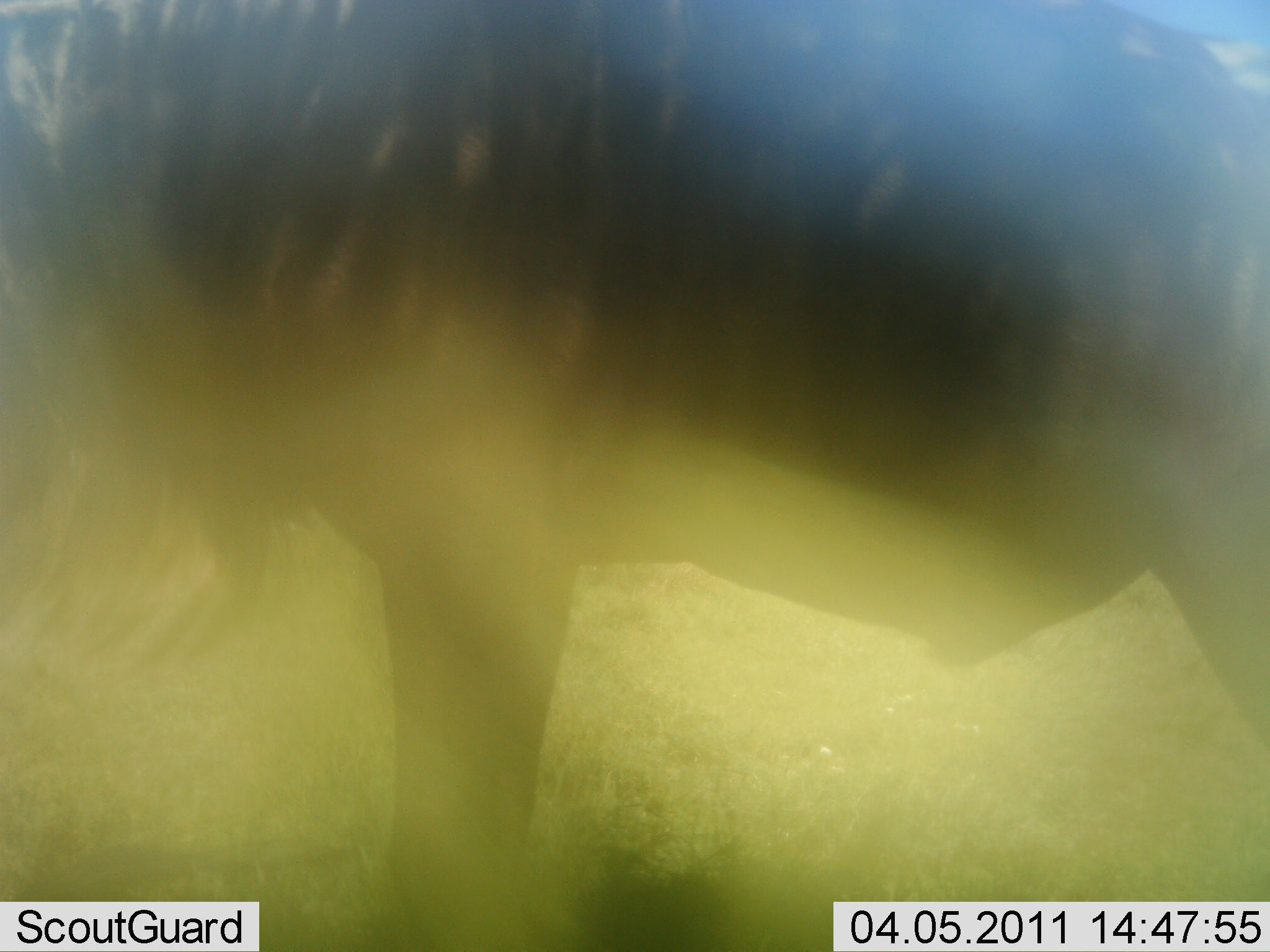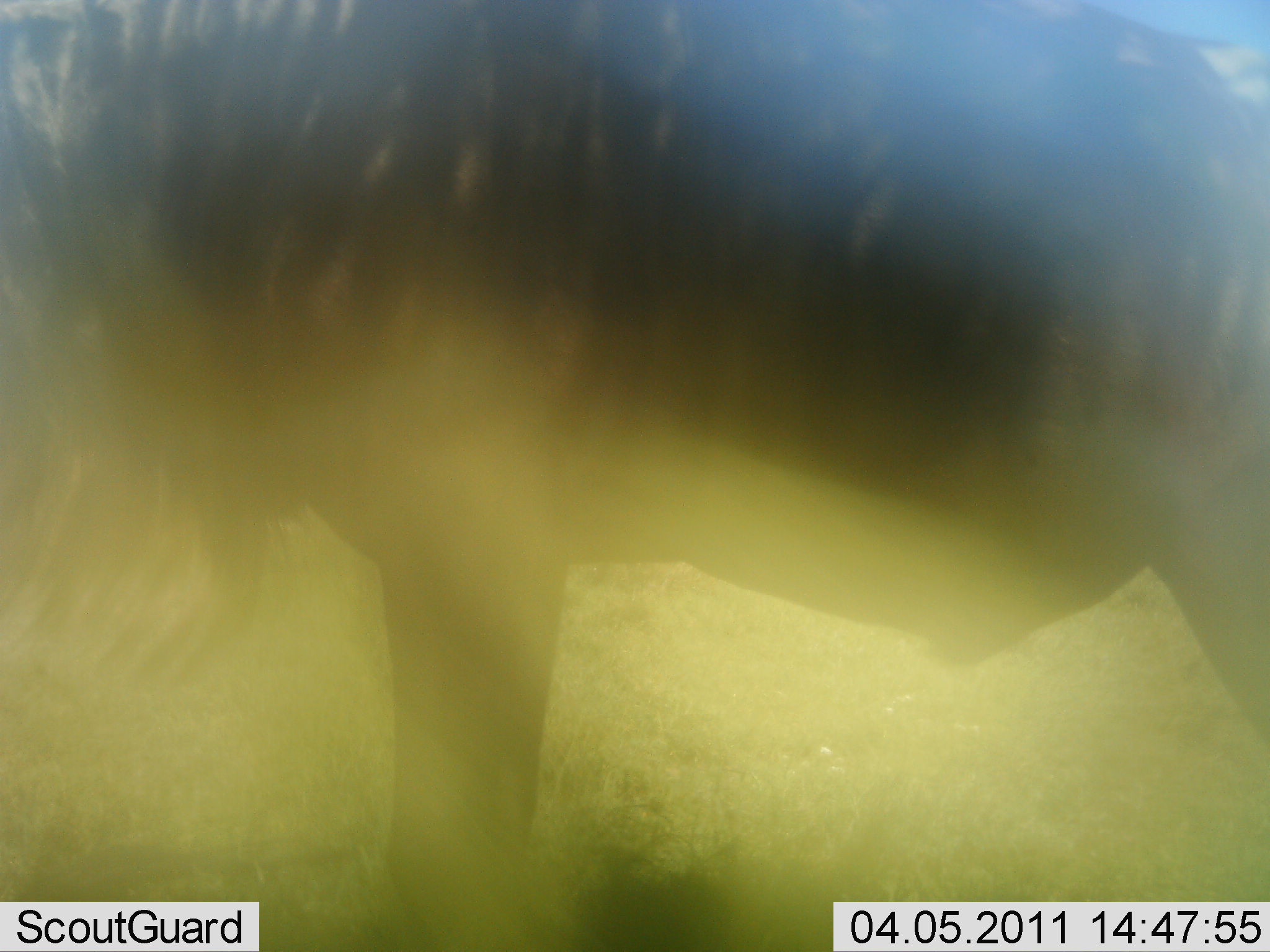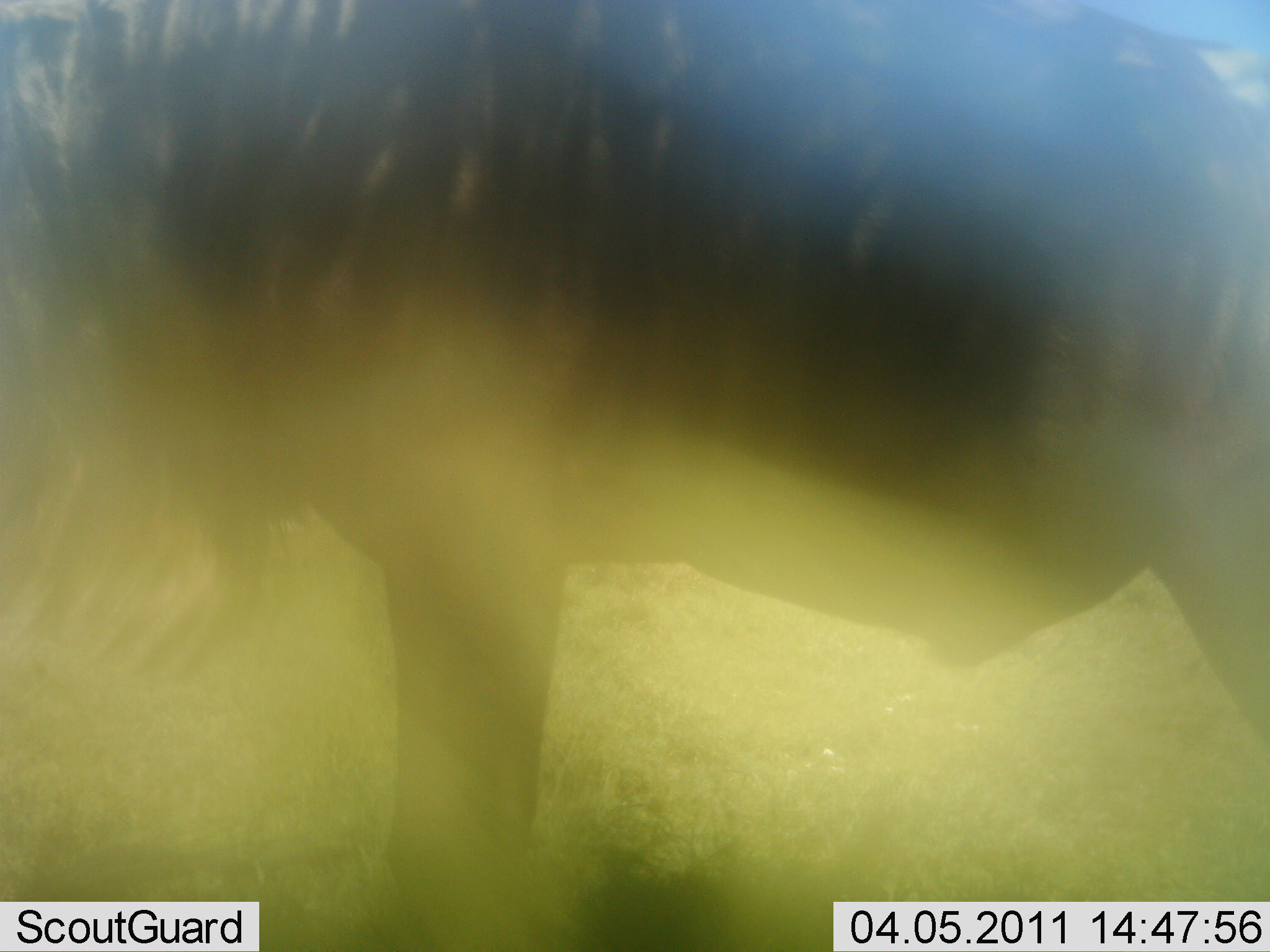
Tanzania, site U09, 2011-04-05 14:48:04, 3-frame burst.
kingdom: Animalia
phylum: Chordata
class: Mammalia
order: Artiodactyla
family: Bovidae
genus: Connochaetes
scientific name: Connochaetes taurinus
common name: blue wildebeest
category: wildebeest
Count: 1.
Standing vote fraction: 100%.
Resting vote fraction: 0%.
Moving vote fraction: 0%.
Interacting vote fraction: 0%.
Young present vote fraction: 0%.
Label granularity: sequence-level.